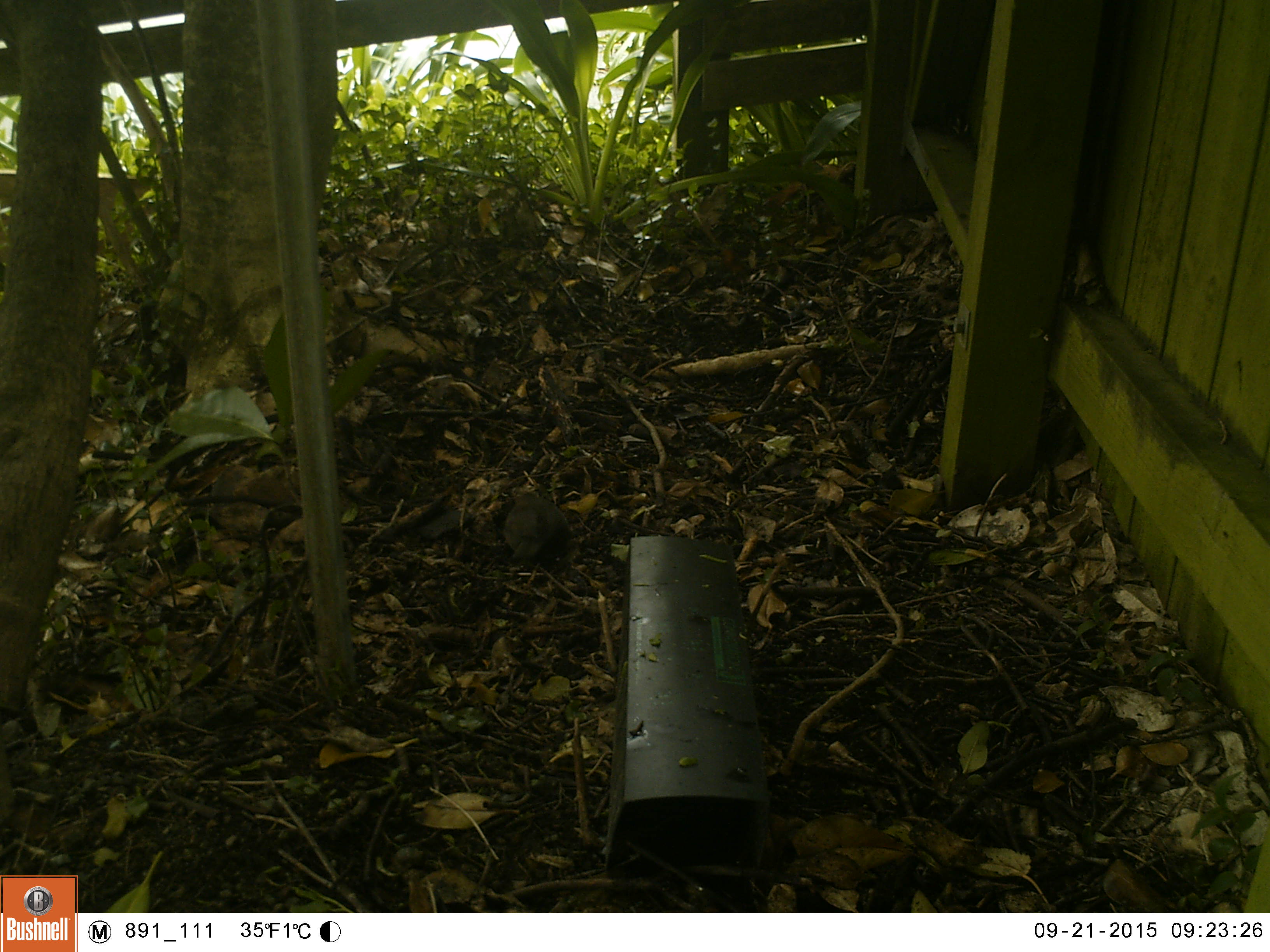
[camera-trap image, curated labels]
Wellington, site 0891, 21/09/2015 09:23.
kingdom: Animalia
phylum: Chordata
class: Aves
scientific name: Aves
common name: bird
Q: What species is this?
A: Bird (Aves).